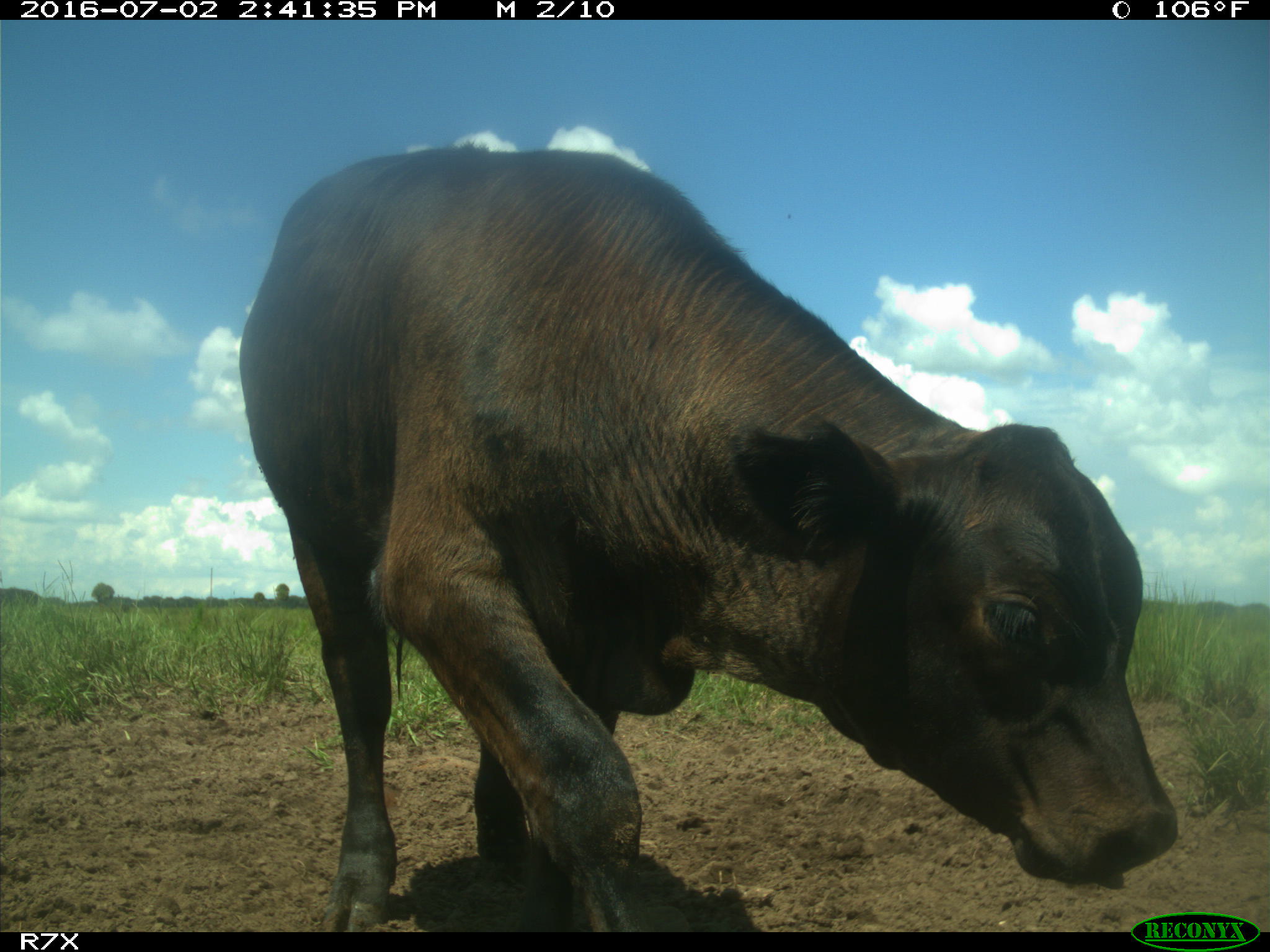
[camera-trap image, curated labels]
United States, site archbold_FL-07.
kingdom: Animalia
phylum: Chordata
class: Mammalia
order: Artiodactyla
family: Bovidae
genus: Bos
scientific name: Bos taurus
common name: domestic cow